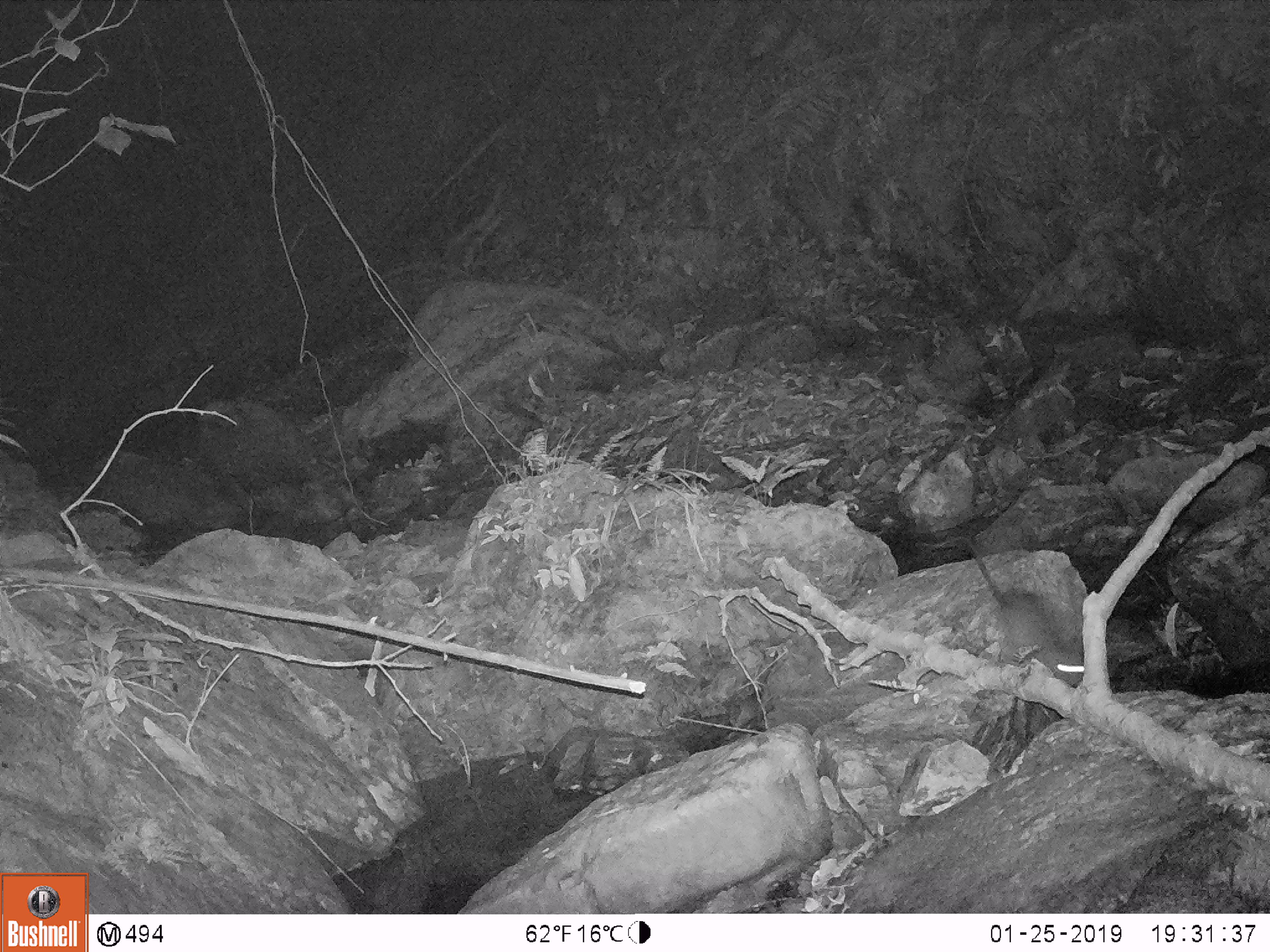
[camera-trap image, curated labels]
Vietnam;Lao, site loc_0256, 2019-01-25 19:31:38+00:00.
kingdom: Animalia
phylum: Chordata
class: Mammalia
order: Rodentia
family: Muridae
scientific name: Muridae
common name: old-world mice and rats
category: unidentified murid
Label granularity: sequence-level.